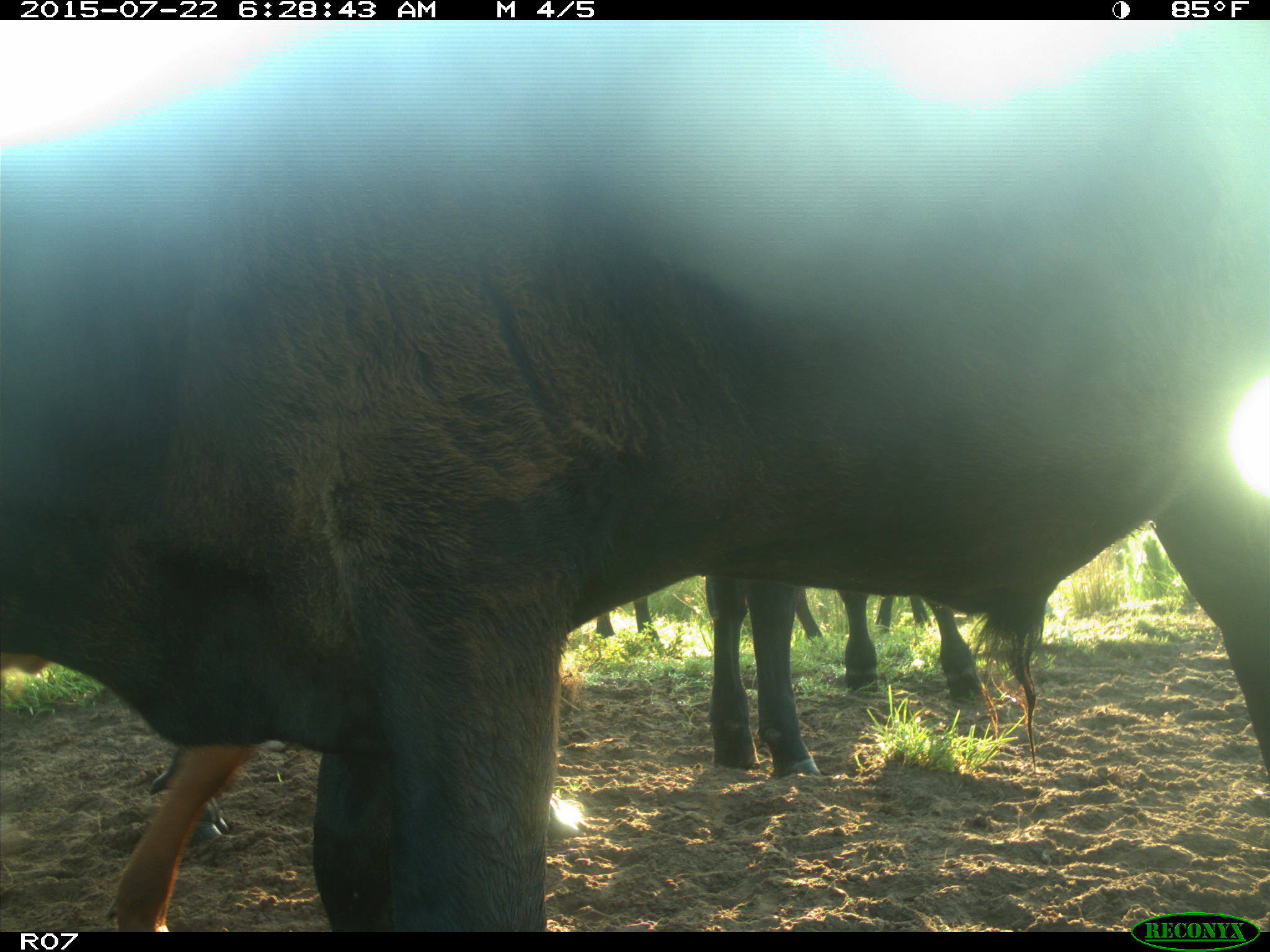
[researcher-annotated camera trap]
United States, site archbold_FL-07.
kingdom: Animalia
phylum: Chordata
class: Mammalia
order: Carnivora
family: Procyonidae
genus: Procyon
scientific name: Procyon lotor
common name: common raccoon